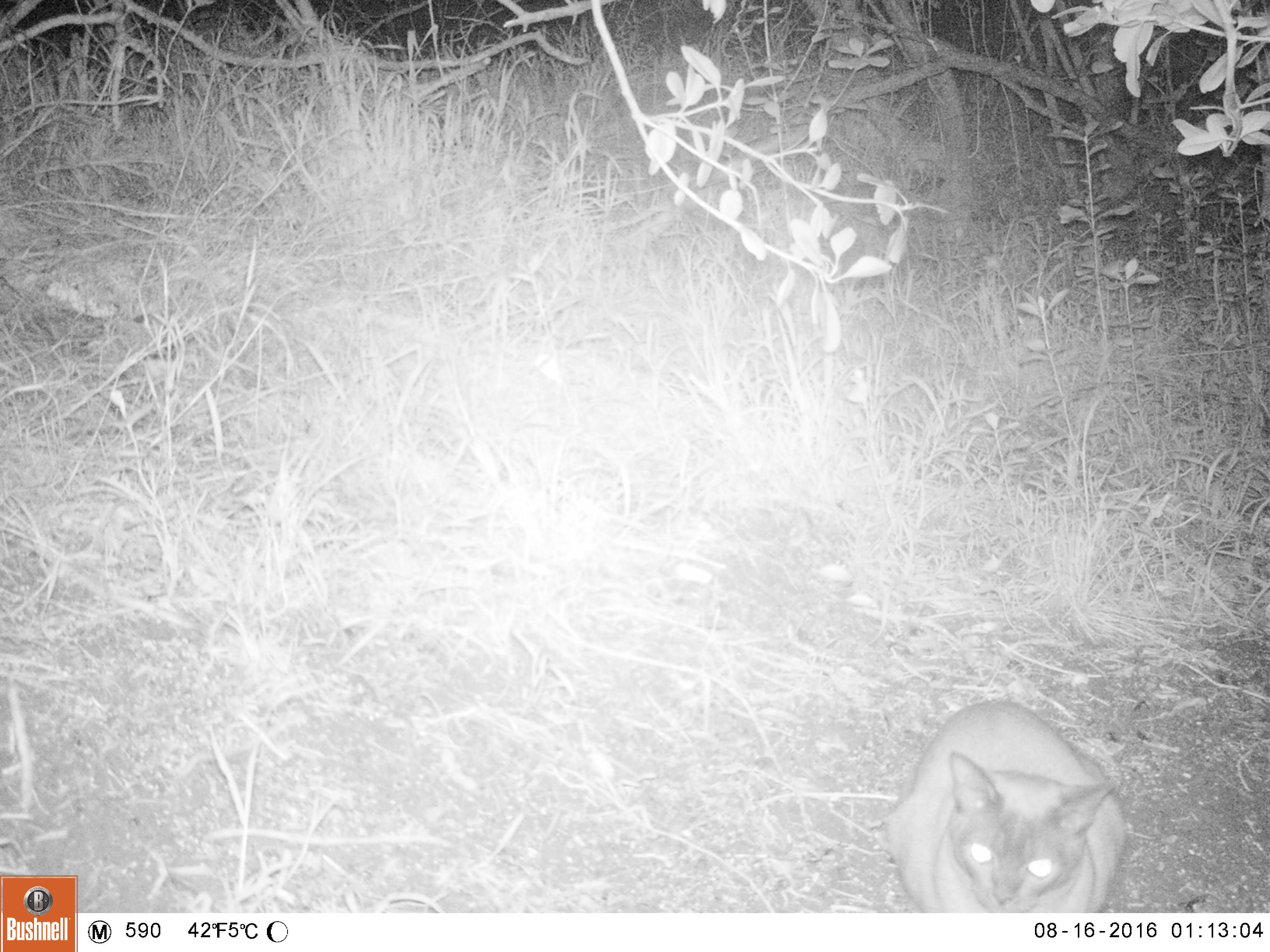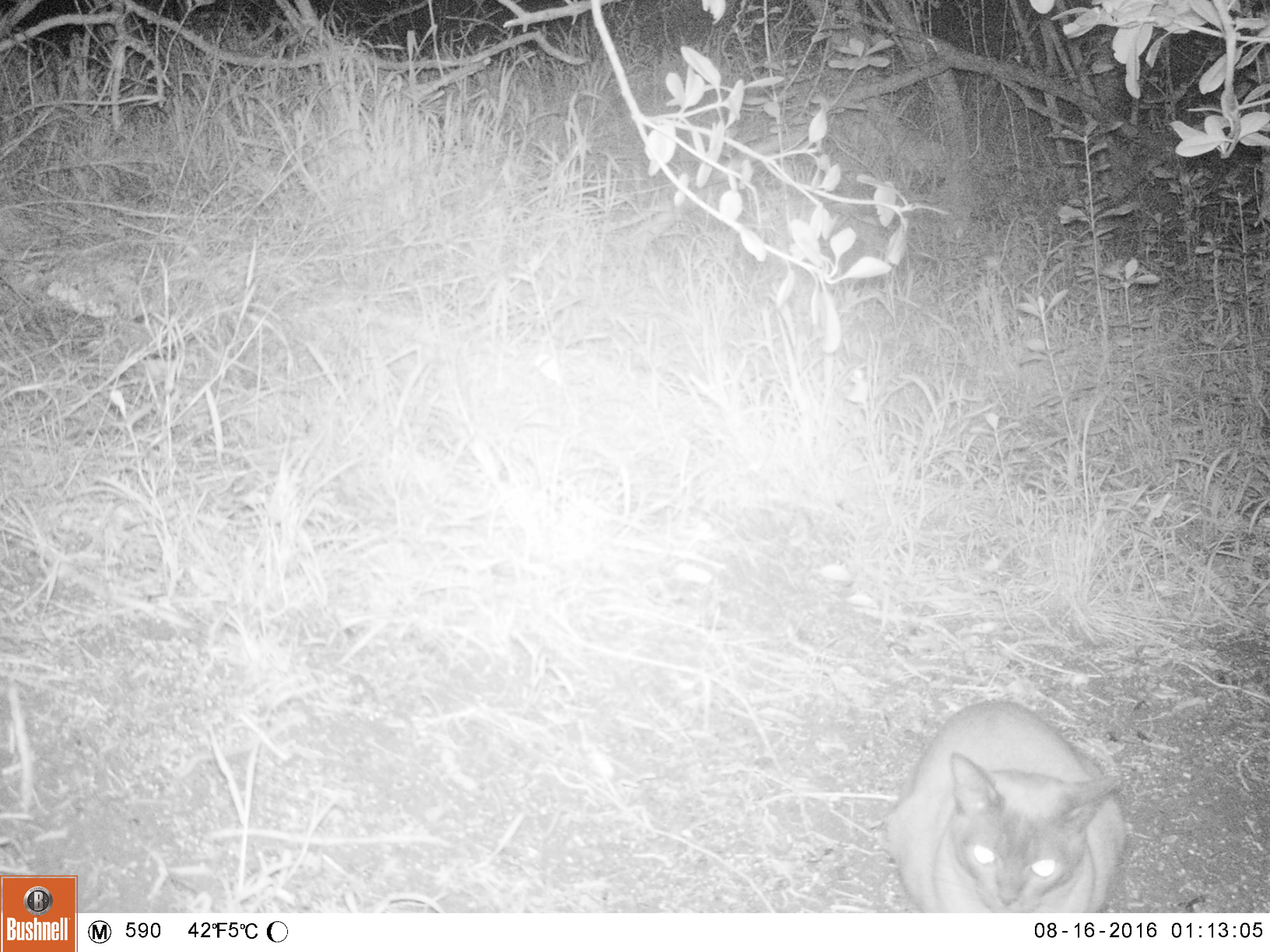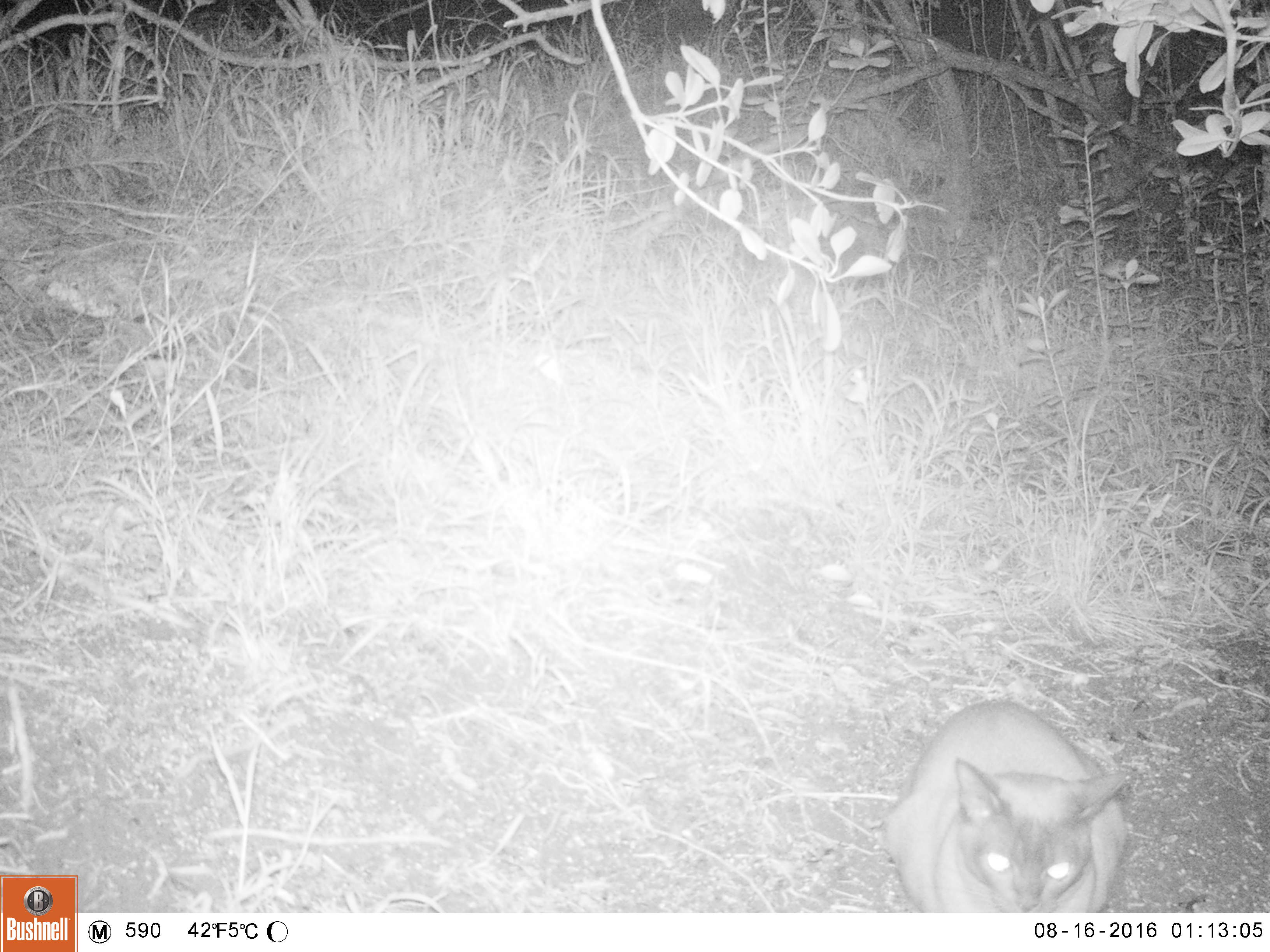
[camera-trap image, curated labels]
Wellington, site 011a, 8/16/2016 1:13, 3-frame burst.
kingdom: Animalia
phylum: Chordata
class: Mammalia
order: Carnivora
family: Felidae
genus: Felis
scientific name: Felis catus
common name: cat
Cat (Felis catus).